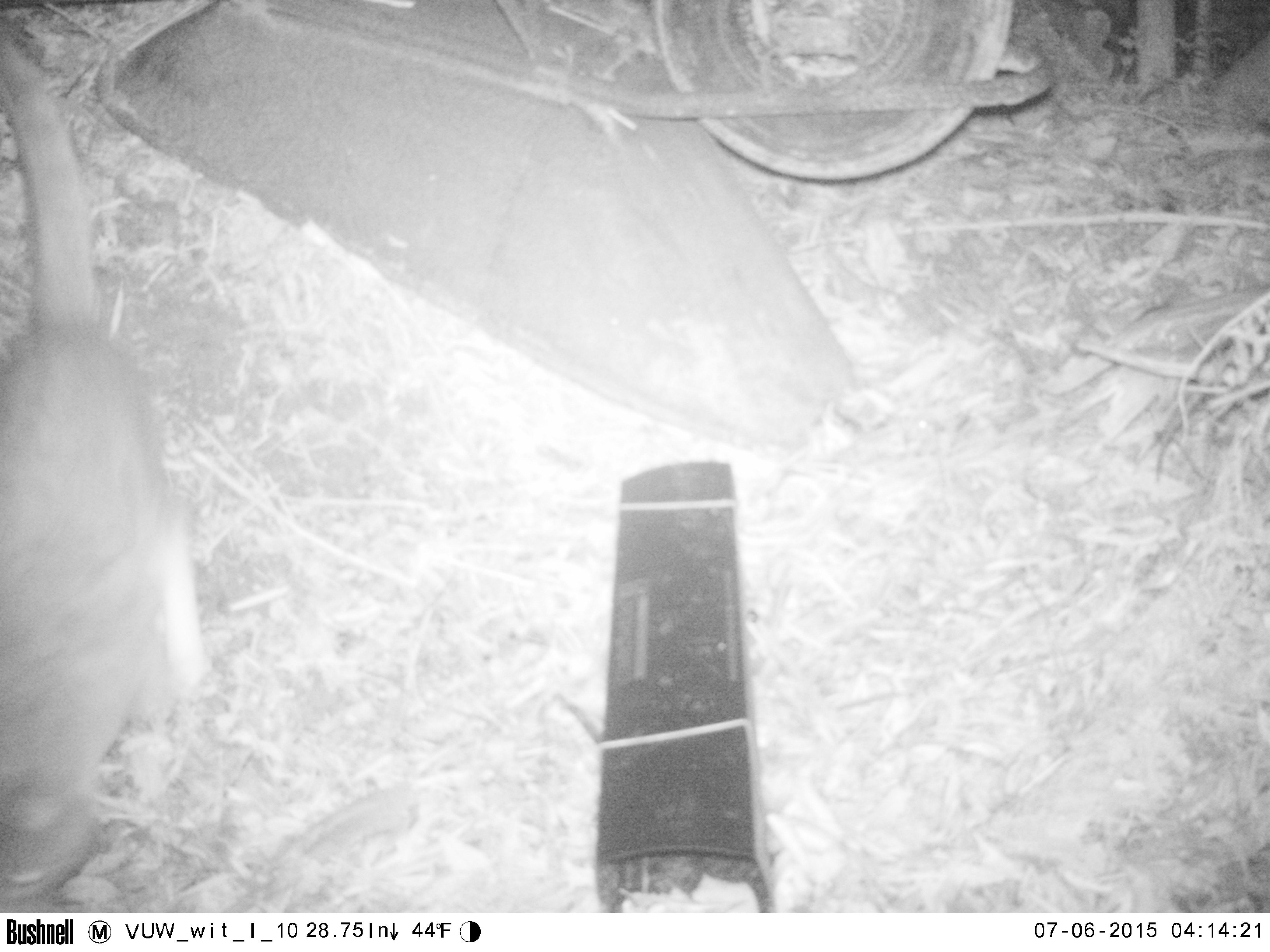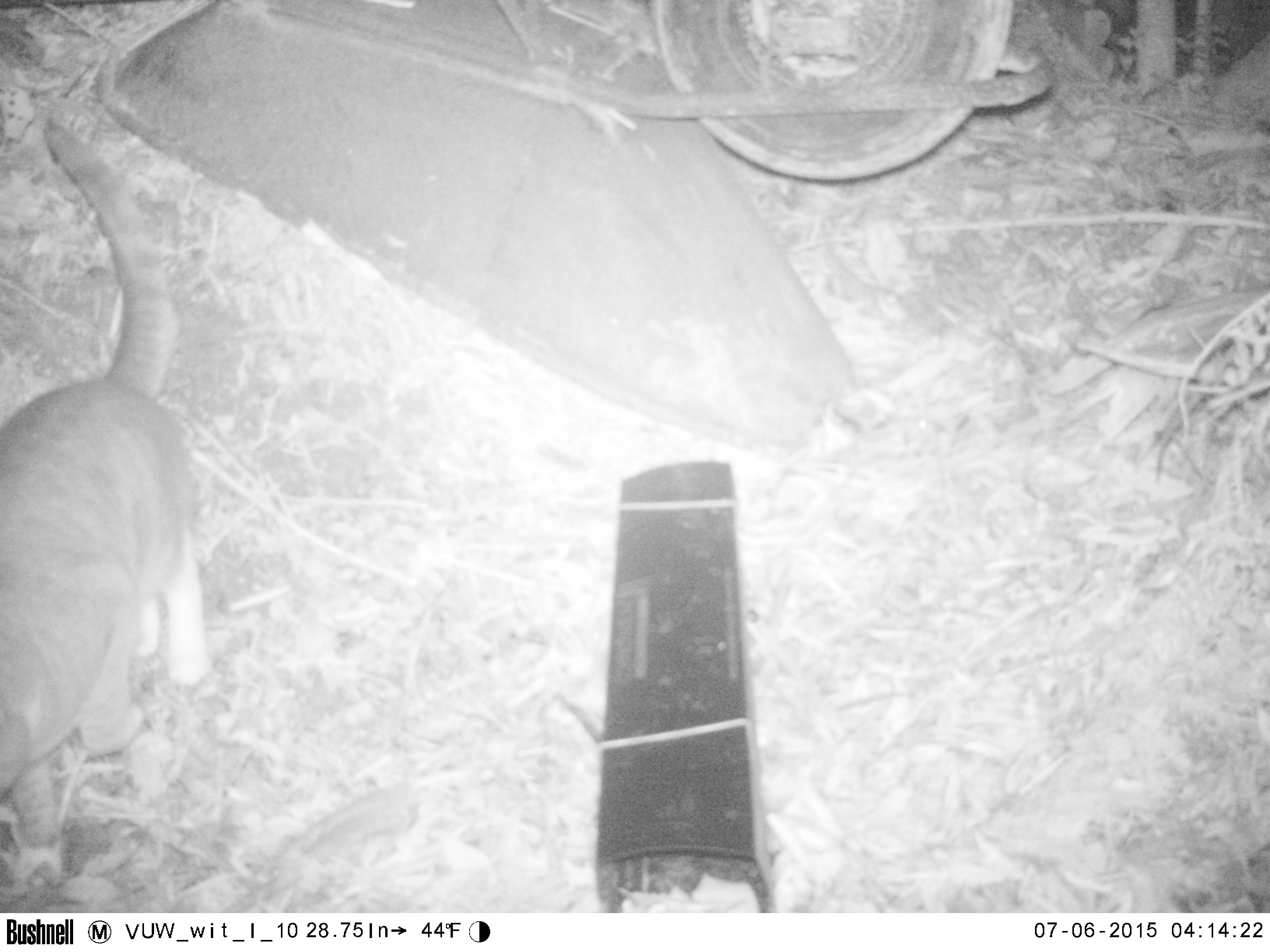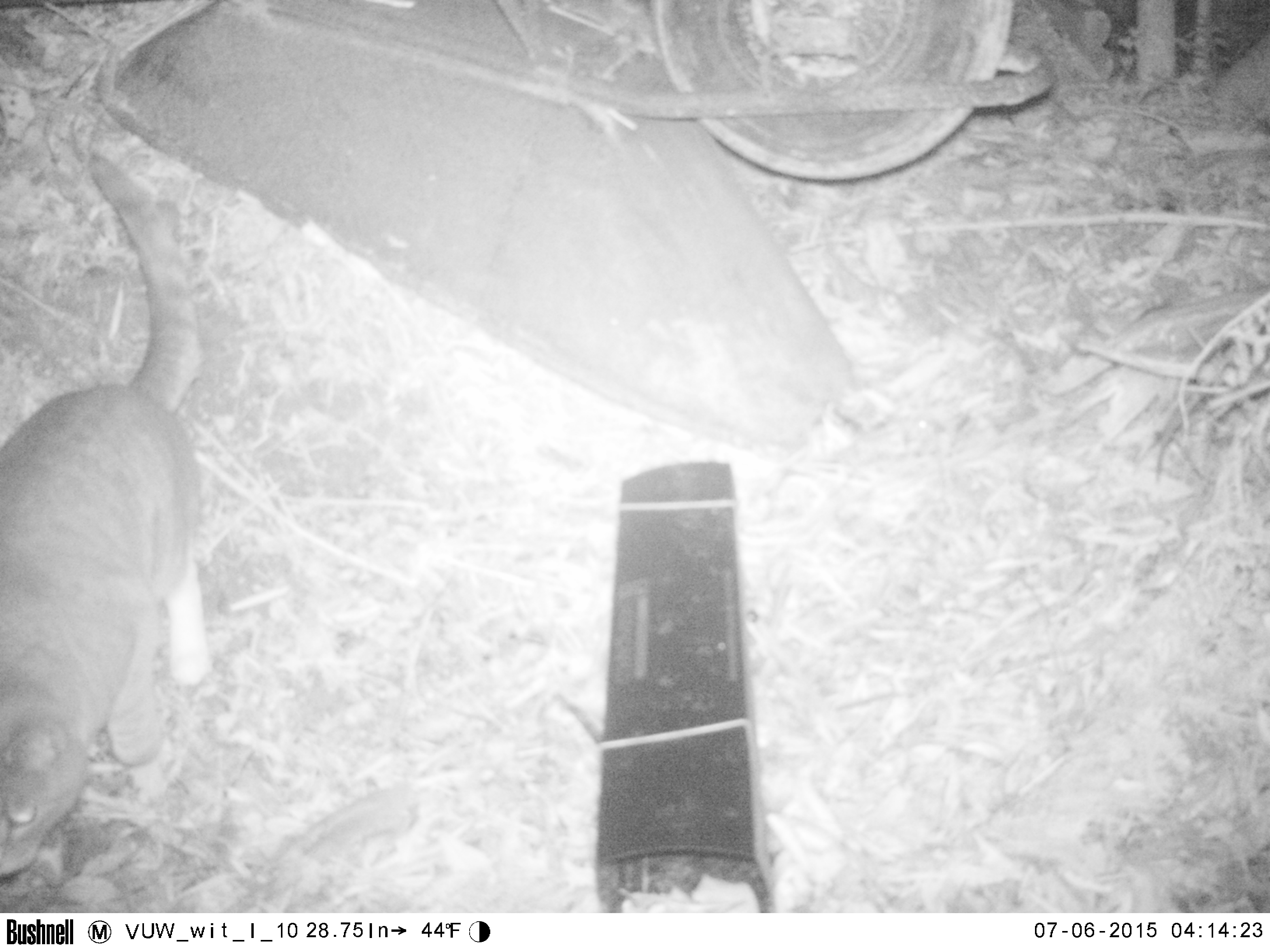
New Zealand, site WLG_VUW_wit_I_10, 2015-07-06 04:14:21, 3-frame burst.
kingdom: Animalia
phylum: Chordata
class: Mammalia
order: Carnivora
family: Felidae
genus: Felis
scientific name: Felis catus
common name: domestic cat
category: cat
Cat (domestic cat) (Felis catus).